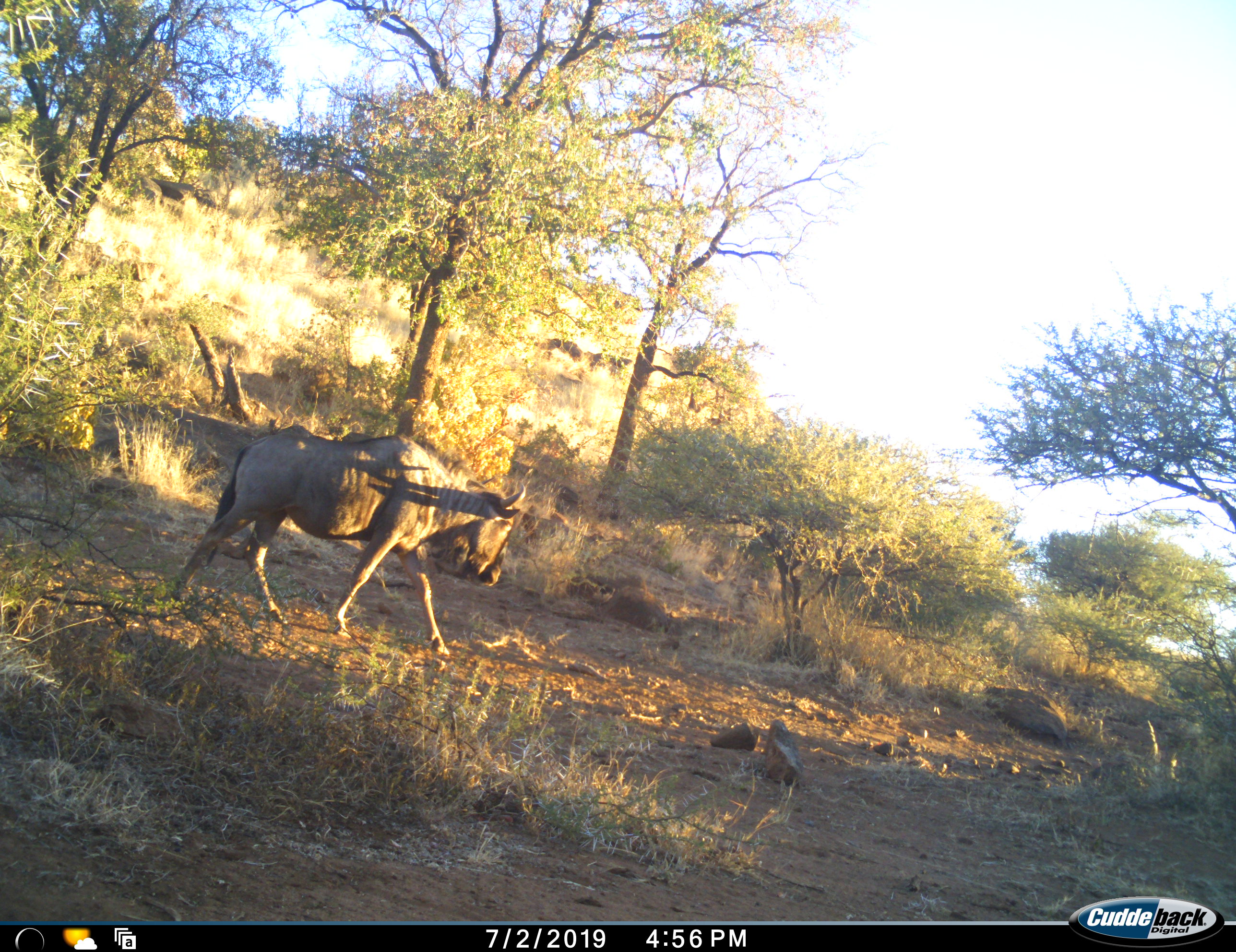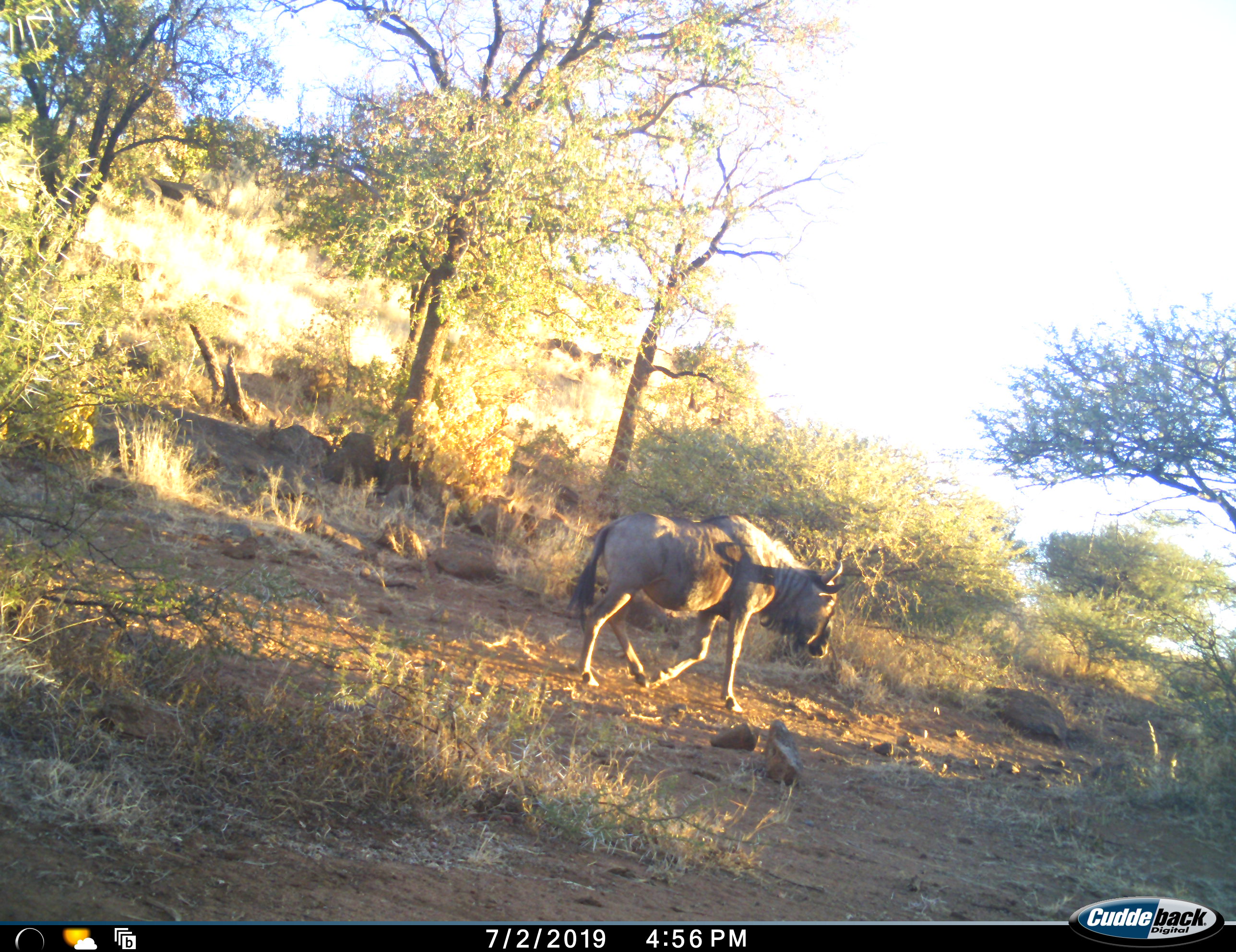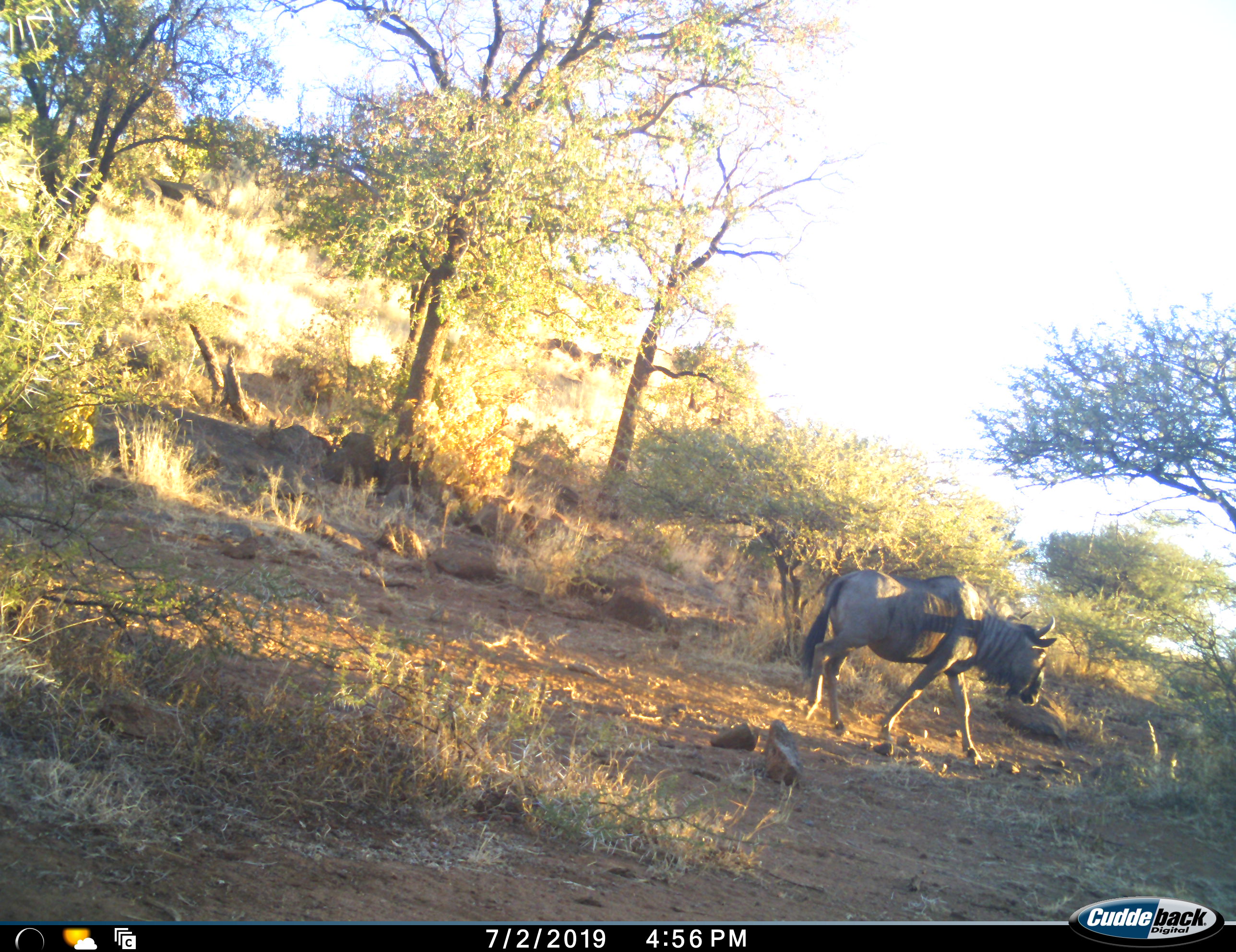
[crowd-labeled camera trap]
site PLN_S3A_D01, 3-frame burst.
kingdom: Animalia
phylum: Chordata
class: Mammalia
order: Artiodactyla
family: Bovidae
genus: Connochaetes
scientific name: Connochaetes taurinus taurinus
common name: blue wildebeest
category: wildebeestblue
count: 1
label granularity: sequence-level